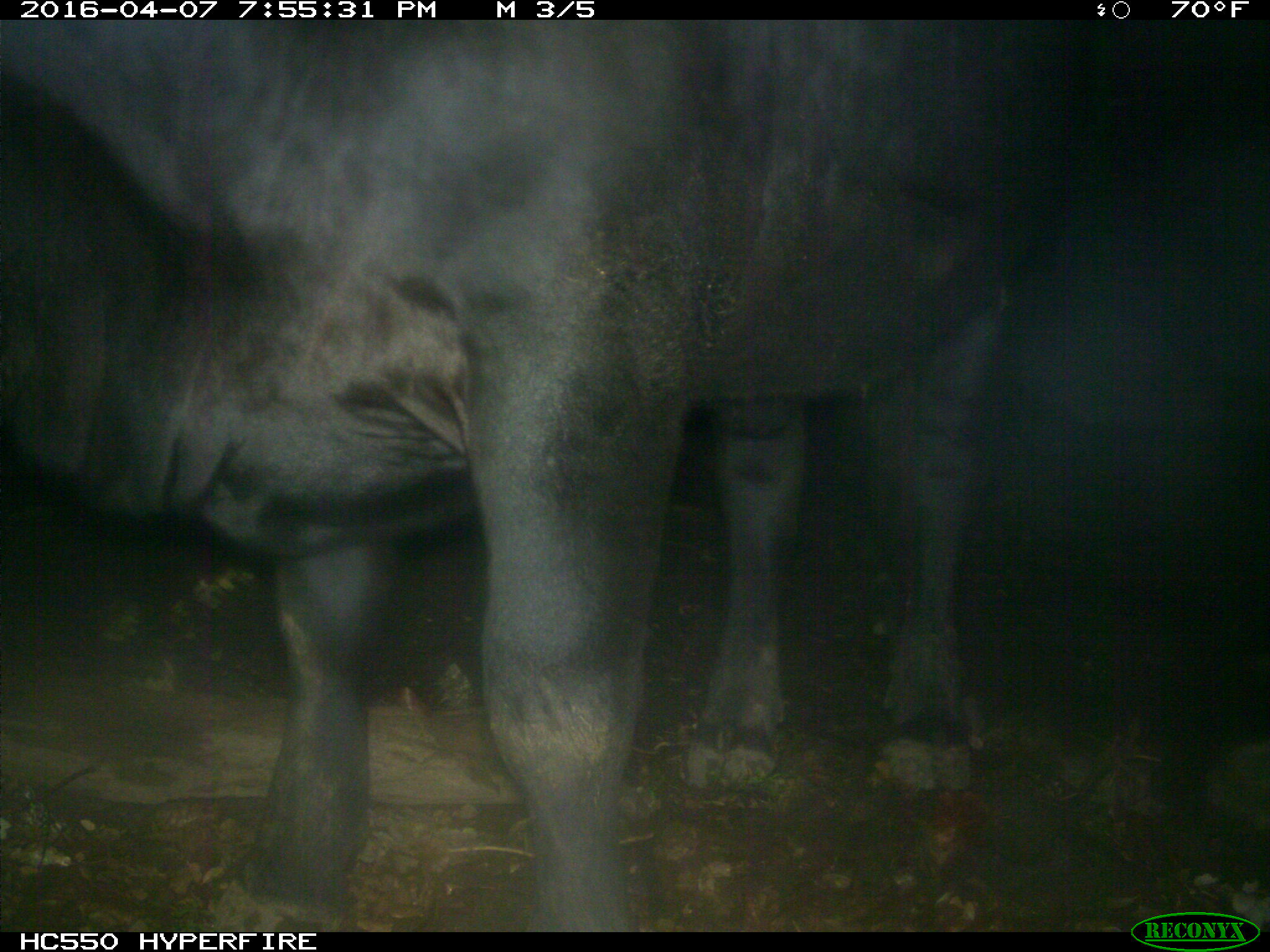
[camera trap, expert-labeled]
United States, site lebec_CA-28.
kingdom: Animalia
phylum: Chordata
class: Mammalia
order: Artiodactyla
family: Bovidae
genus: Bos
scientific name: Bos taurus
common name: domestic cow